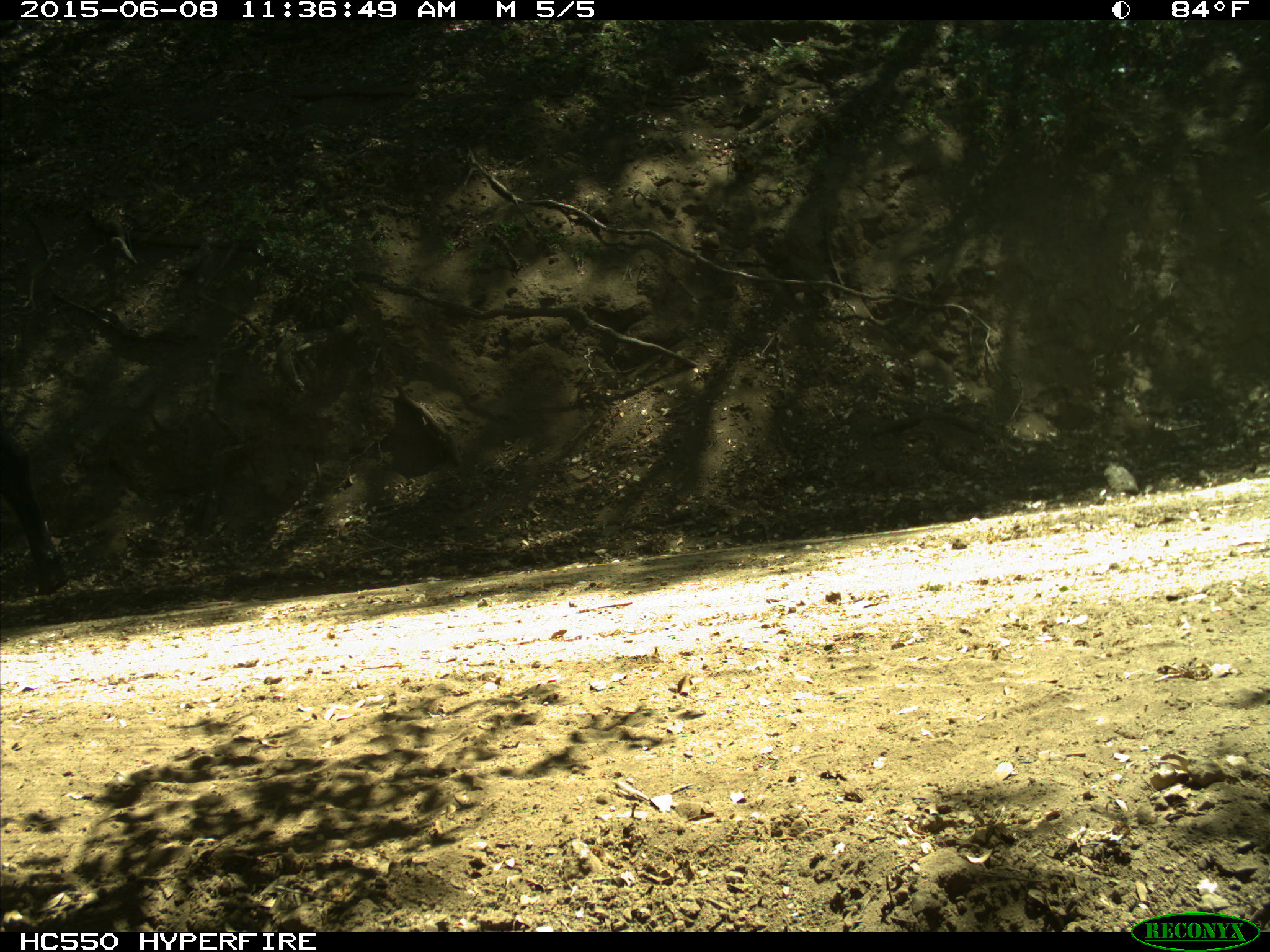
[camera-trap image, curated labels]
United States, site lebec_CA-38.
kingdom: Animalia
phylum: Chordata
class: Mammalia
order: Artiodactyla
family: Bovidae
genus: Bos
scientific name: Bos taurus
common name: domestic cow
Bos taurus (domestic cow).